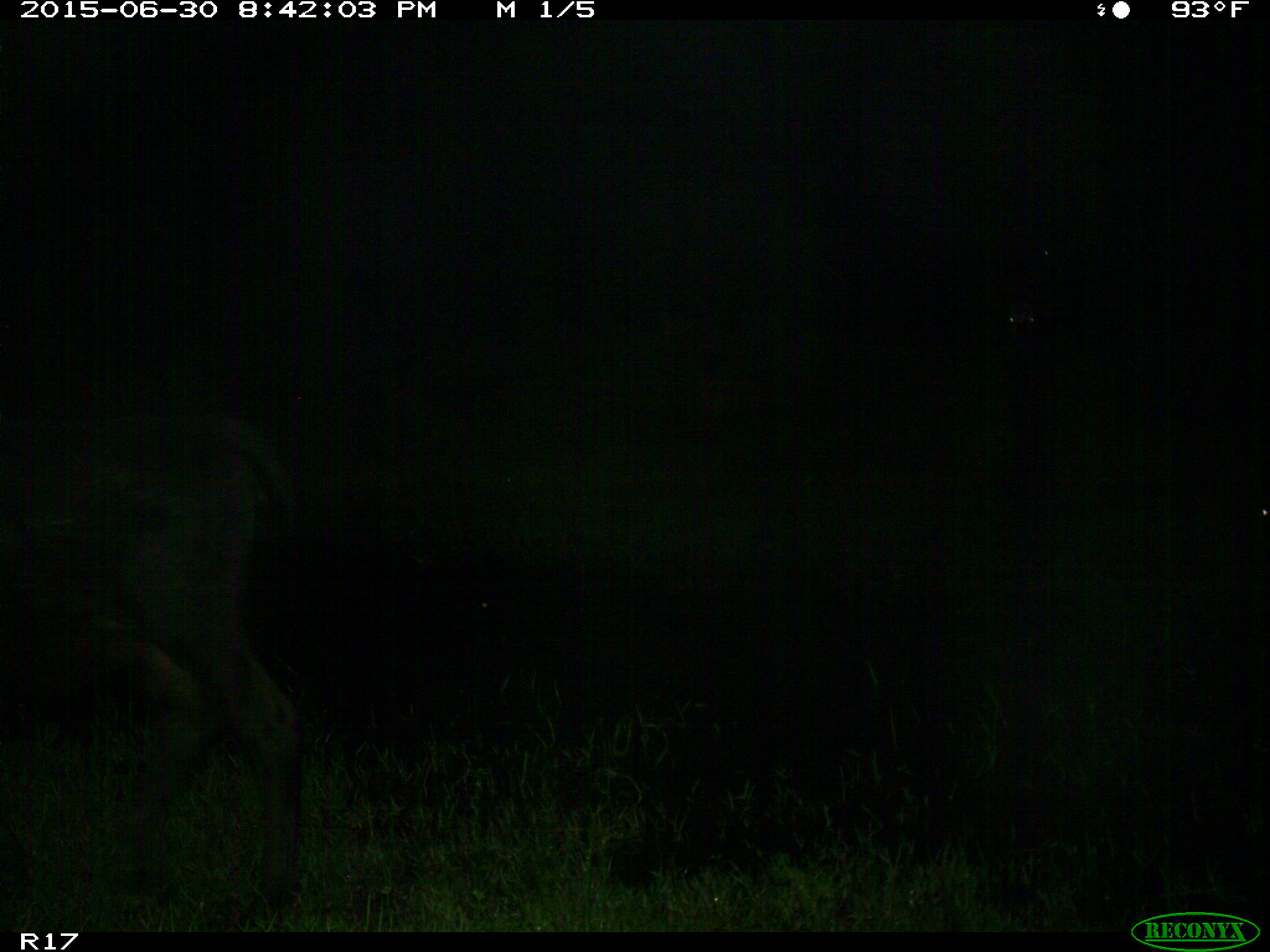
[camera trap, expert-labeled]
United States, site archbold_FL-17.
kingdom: Animalia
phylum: Chordata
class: Mammalia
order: Artiodactyla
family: Bovidae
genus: Bos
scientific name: Bos taurus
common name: domestic cow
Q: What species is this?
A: Bos taurus (domestic cow).